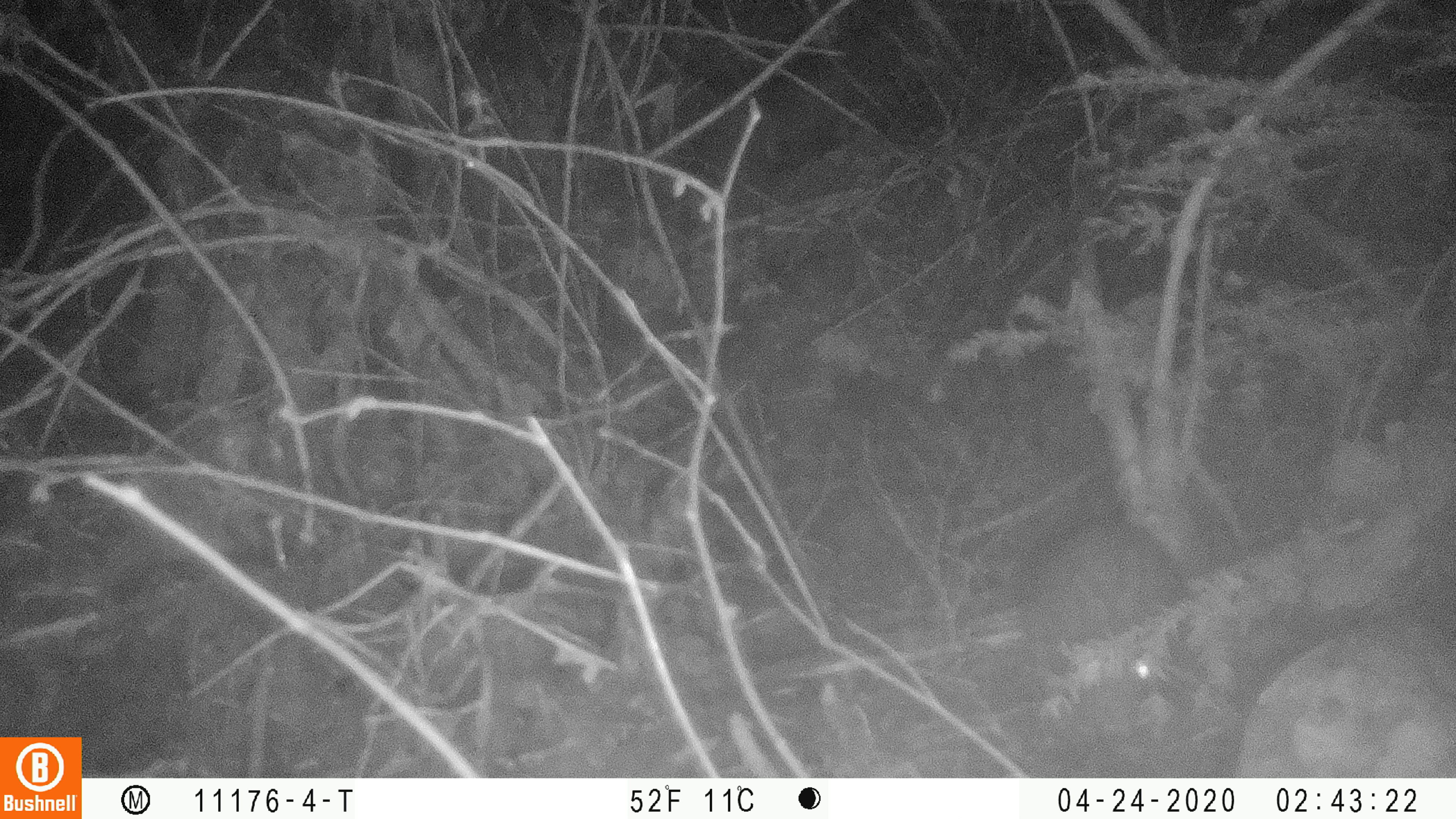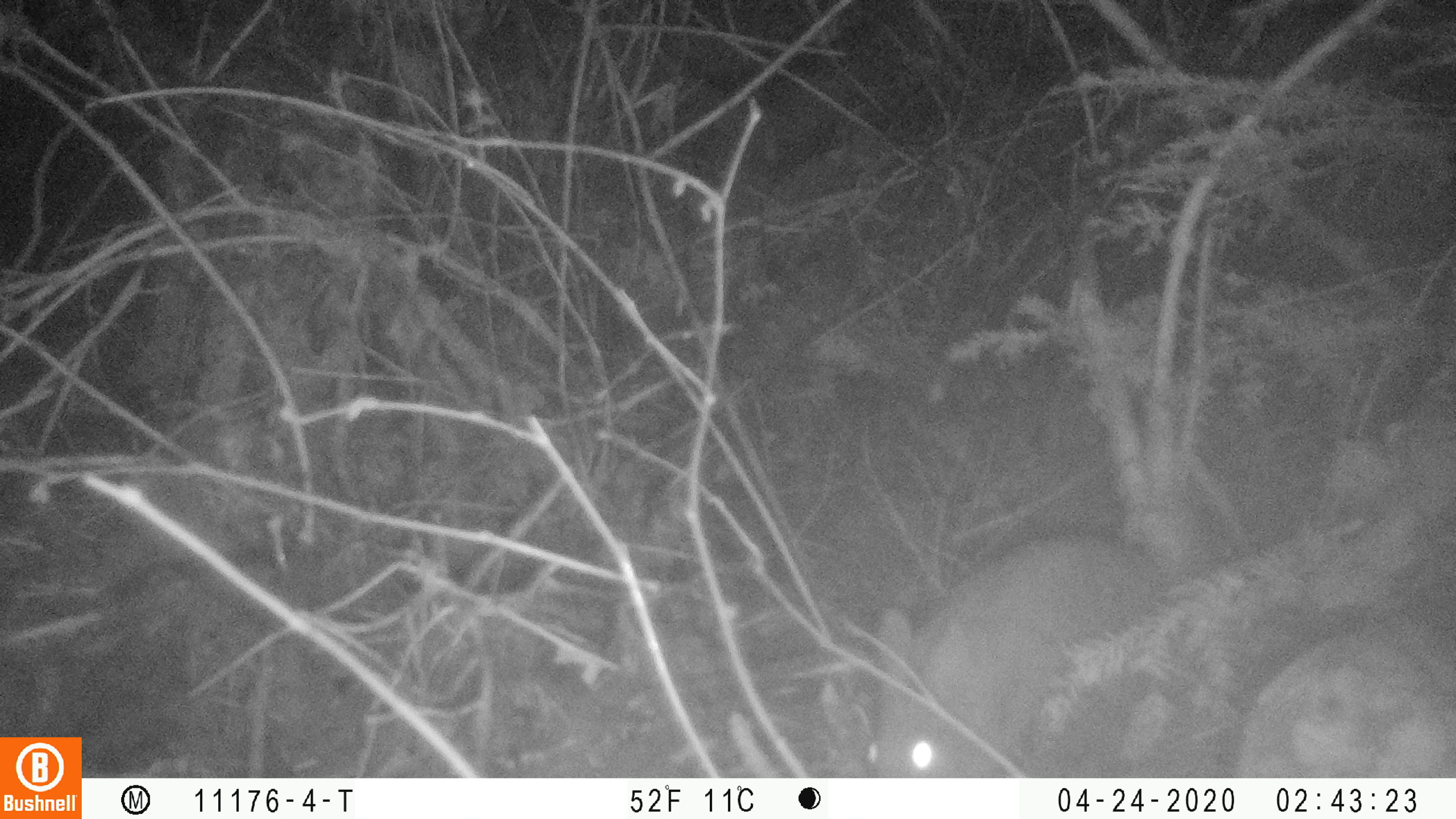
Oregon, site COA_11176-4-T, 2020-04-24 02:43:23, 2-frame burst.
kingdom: Animalia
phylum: Chordata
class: Mammalia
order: Lagomorpha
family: Leporidae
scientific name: Leporidae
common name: hares and rabbits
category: leporidae family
Leporidae family (hares and rabbits) (Leporidae).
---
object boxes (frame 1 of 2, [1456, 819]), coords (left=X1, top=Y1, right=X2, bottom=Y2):
leporidae family: (left=1008, top=512, right=1218, bottom=718)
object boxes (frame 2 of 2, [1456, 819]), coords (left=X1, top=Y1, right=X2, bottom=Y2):
leporidae family: (left=853, top=524, right=1171, bottom=768)